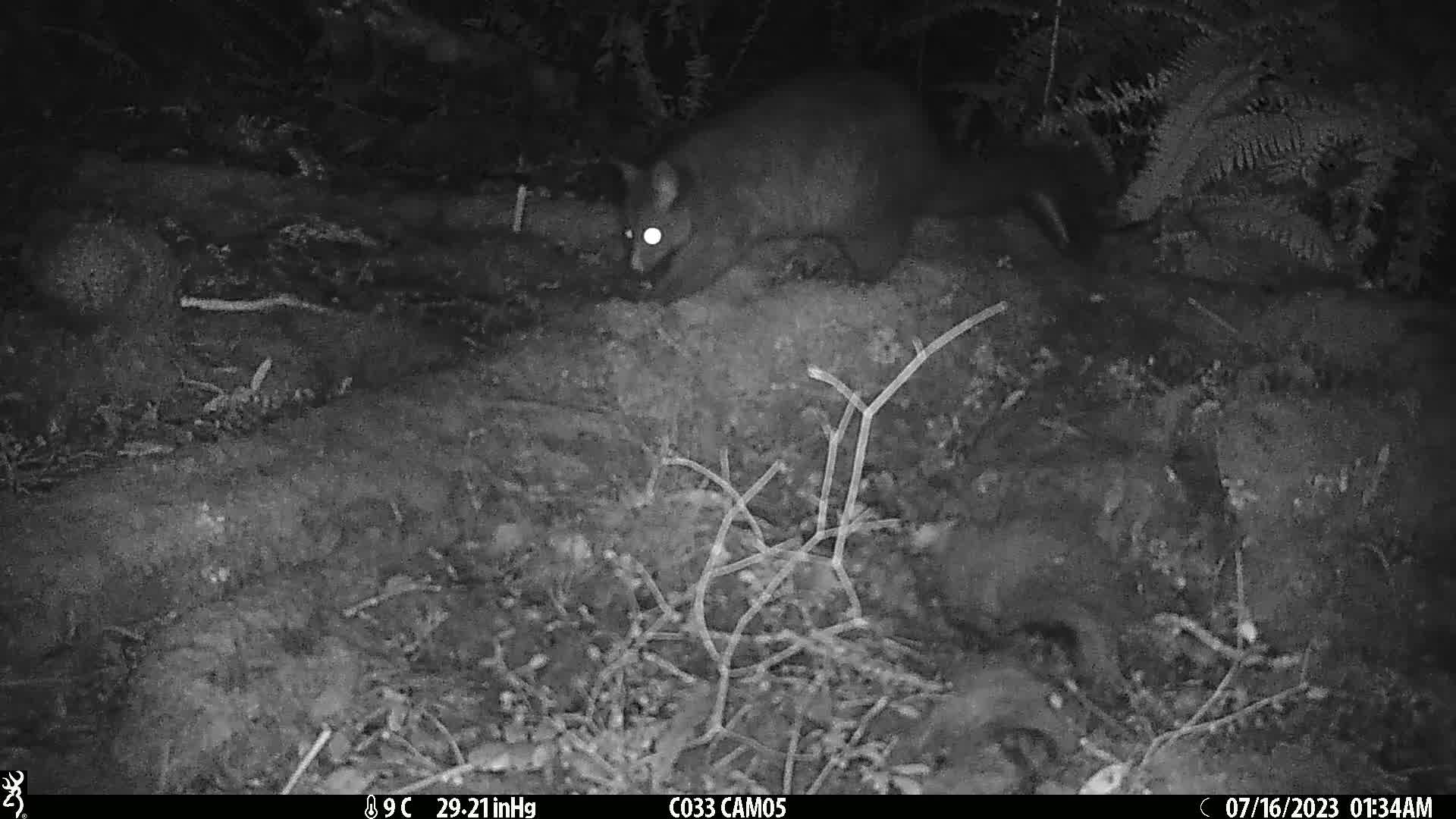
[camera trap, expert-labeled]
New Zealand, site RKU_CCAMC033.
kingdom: Animalia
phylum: Chordata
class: Mammalia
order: Diprotodontia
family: Phalangeridae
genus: Trichosurus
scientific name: Trichosurus vulpecula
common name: common brushtail possum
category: possum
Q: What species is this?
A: Possum (common brushtail possum) (Trichosurus vulpecula).